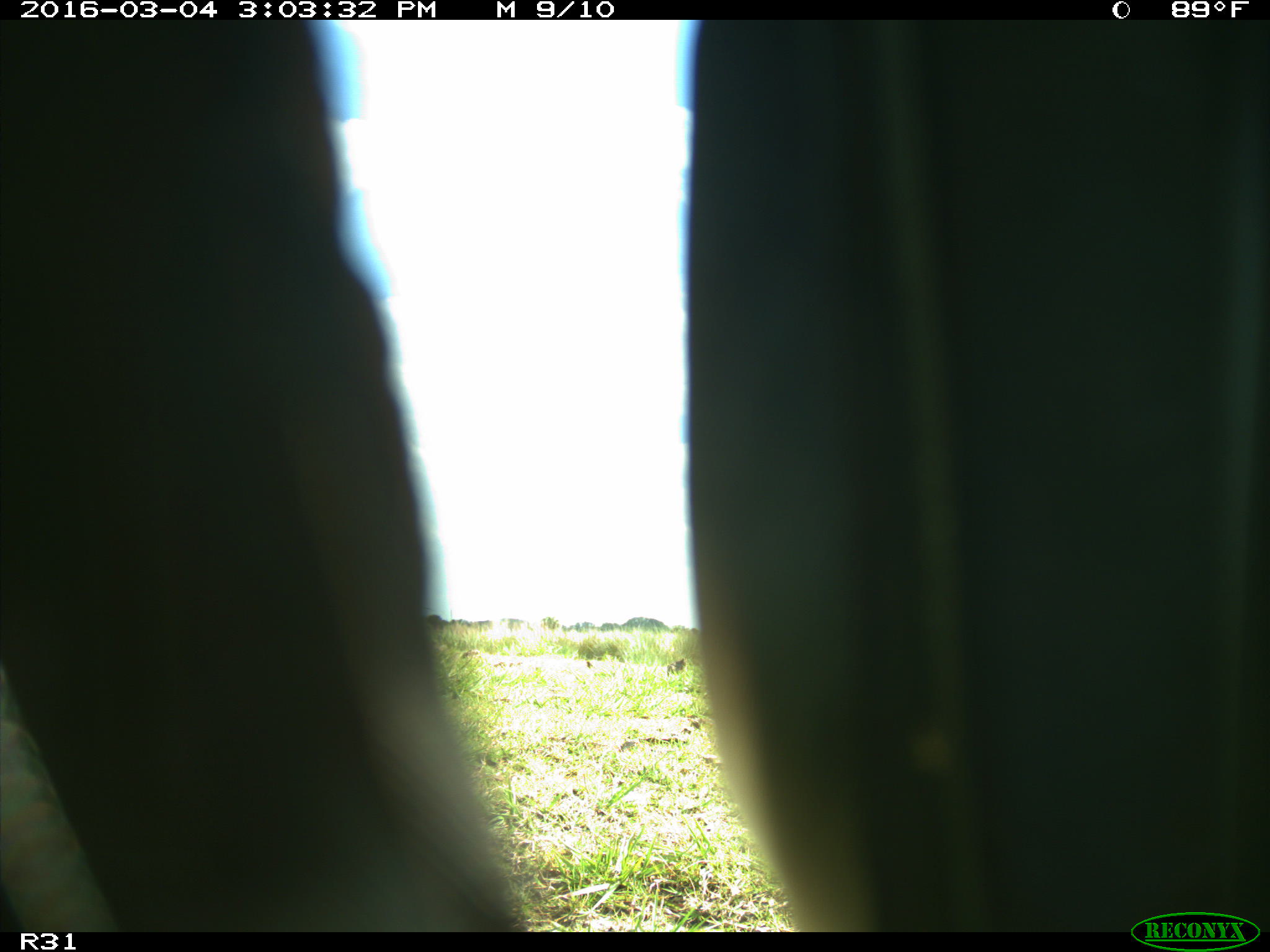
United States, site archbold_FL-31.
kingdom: Animalia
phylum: Chordata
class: Aves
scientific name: Aves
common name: birds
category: unidentified bird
Unidentified bird (birds) (Aves).